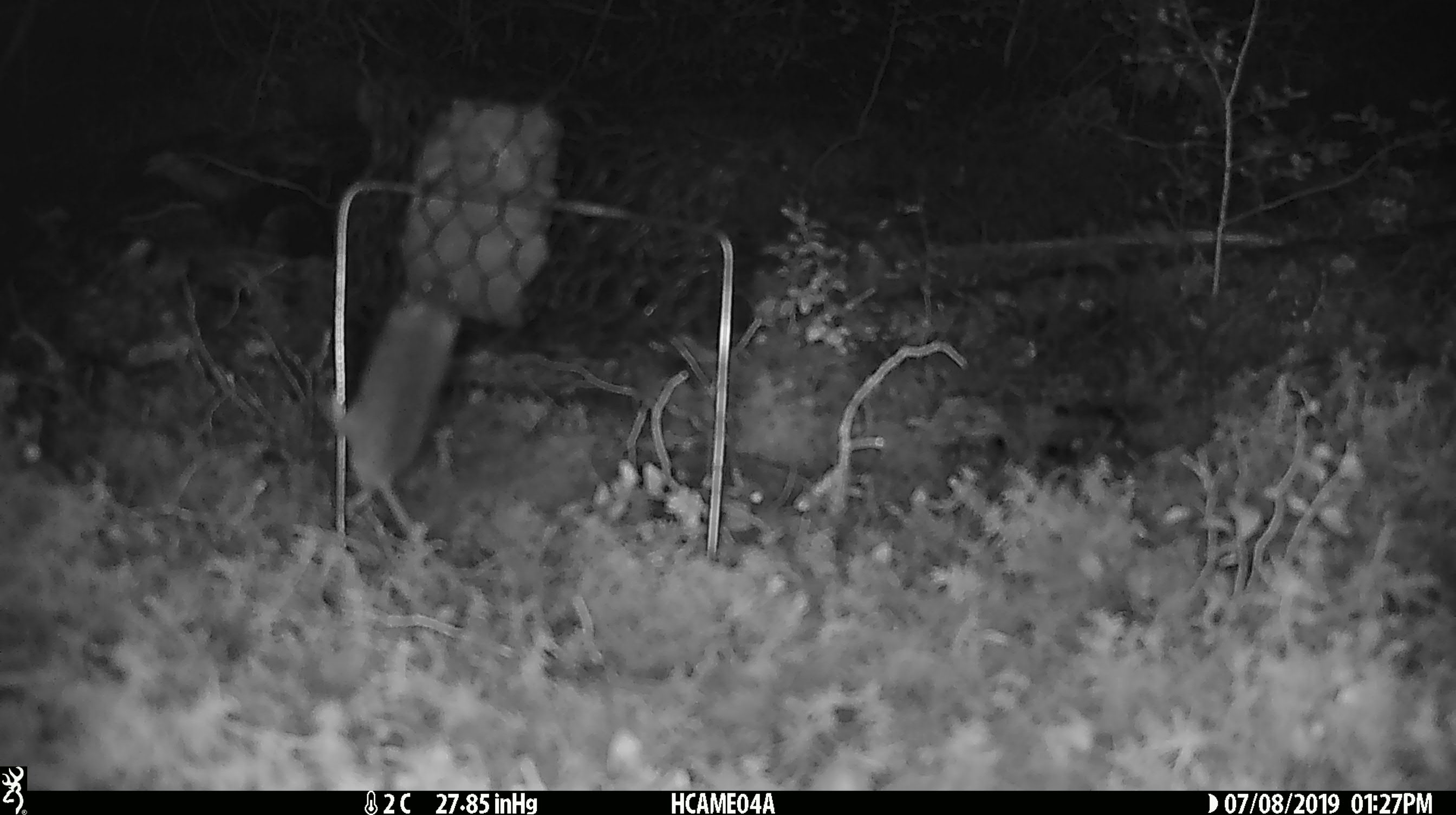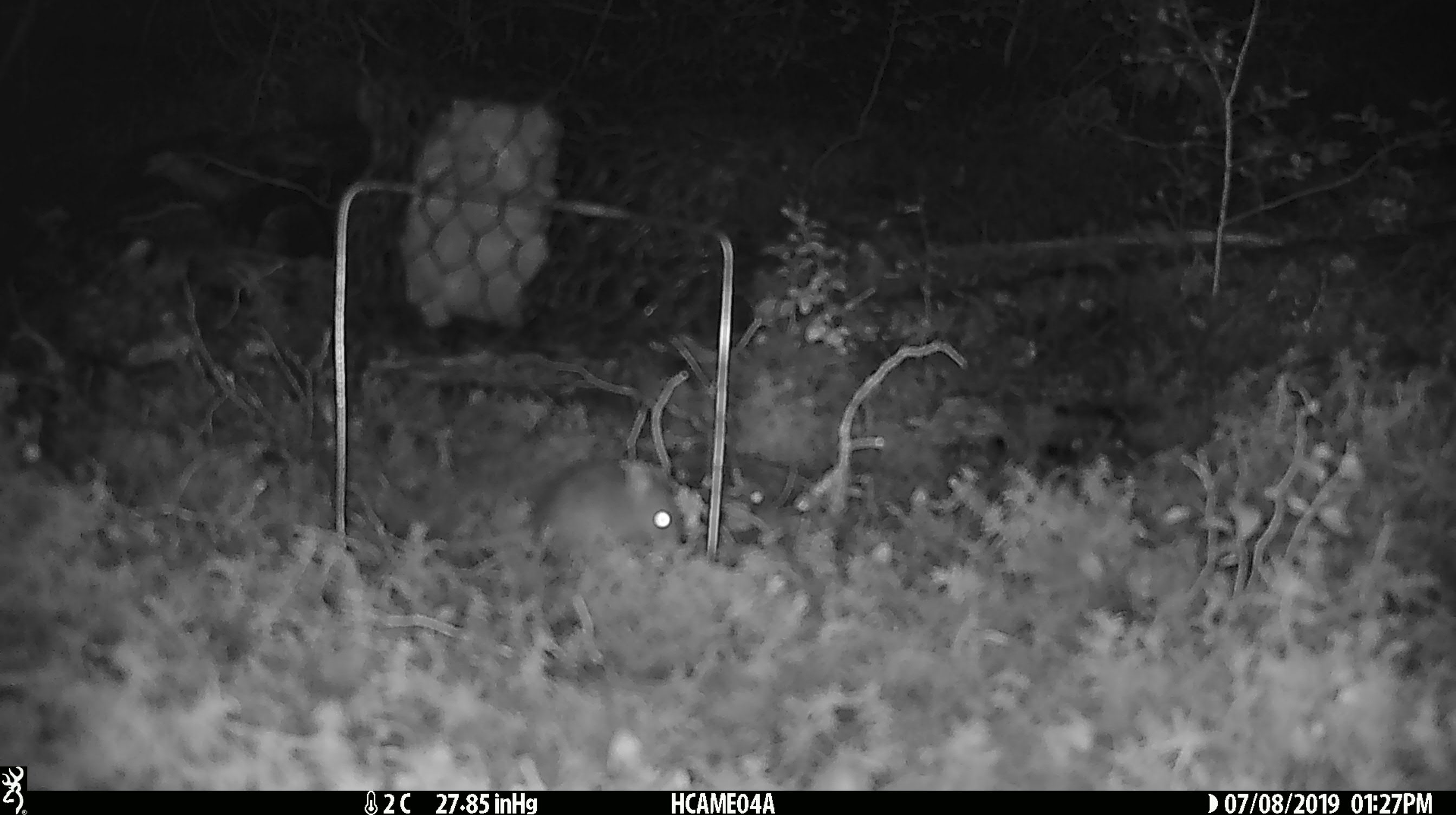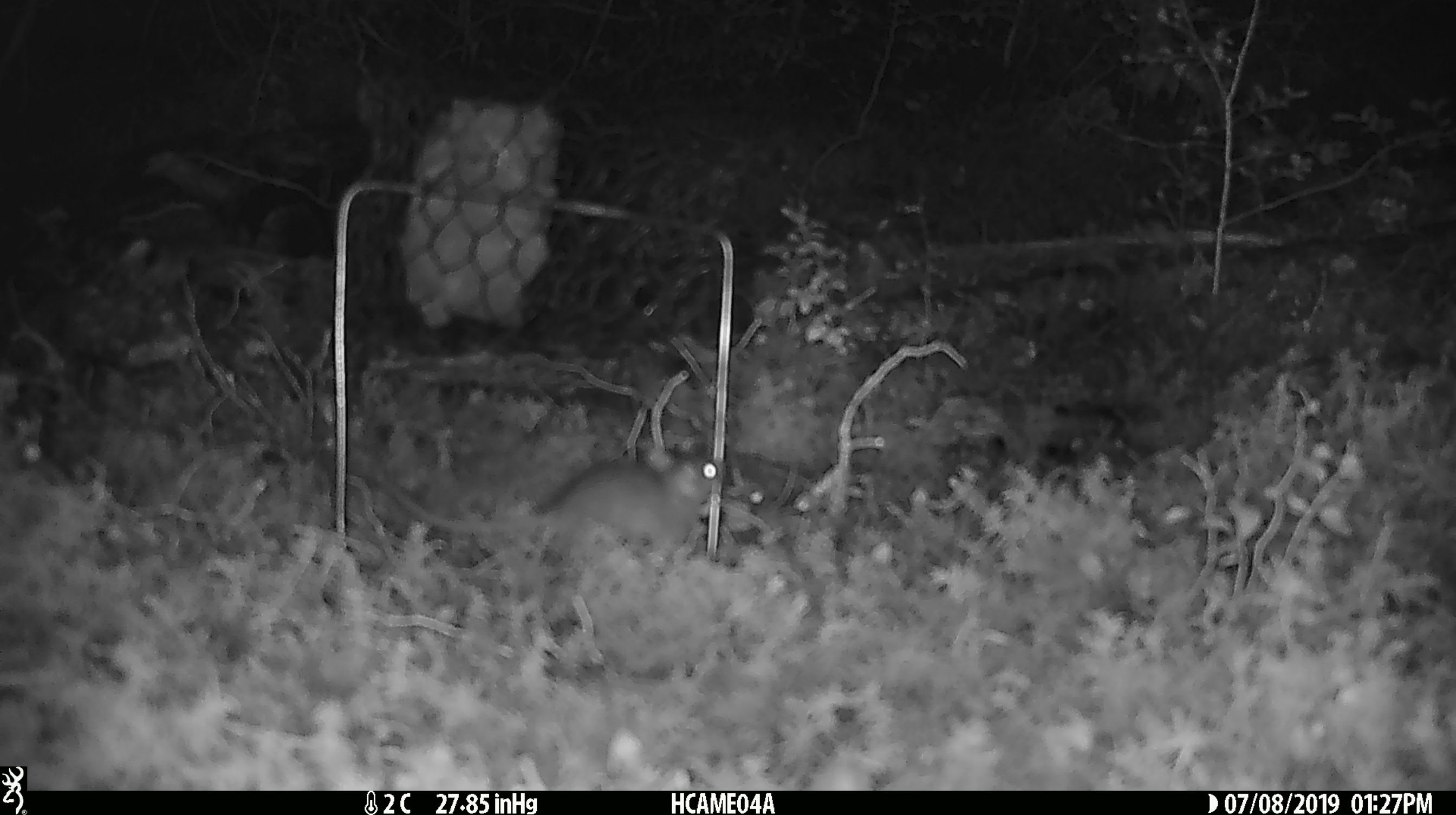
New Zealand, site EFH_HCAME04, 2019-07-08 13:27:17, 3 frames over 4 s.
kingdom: Animalia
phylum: Chordata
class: Mammalia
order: Rodentia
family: Muridae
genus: Mus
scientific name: Mus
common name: mouse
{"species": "mouse (Mus)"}